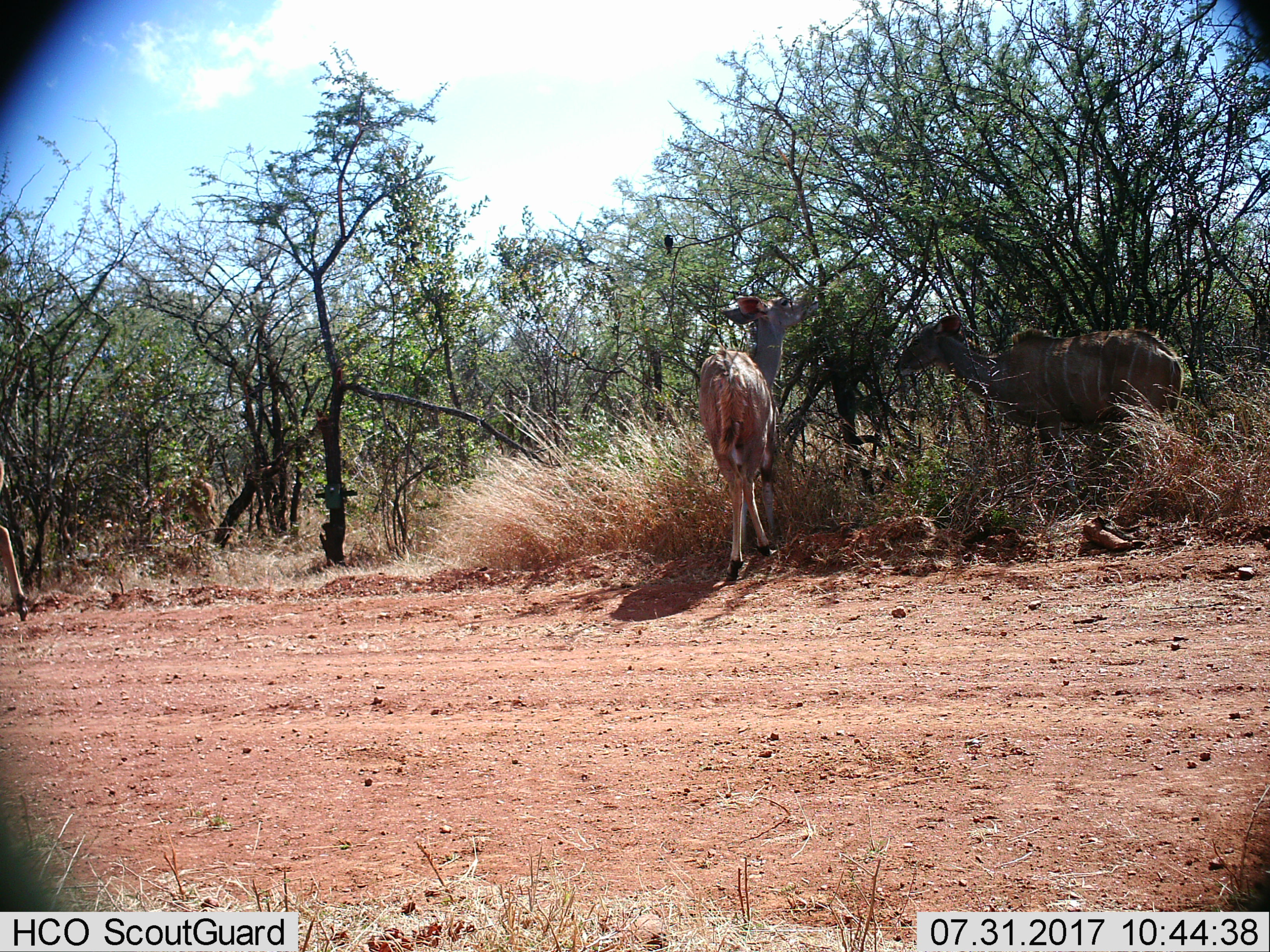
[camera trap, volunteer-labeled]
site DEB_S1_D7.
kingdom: Animalia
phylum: Chordata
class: Mammalia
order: Artiodactyla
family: Bovidae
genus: Tragelaphus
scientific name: Tragelaphus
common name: kudu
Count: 2.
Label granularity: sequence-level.